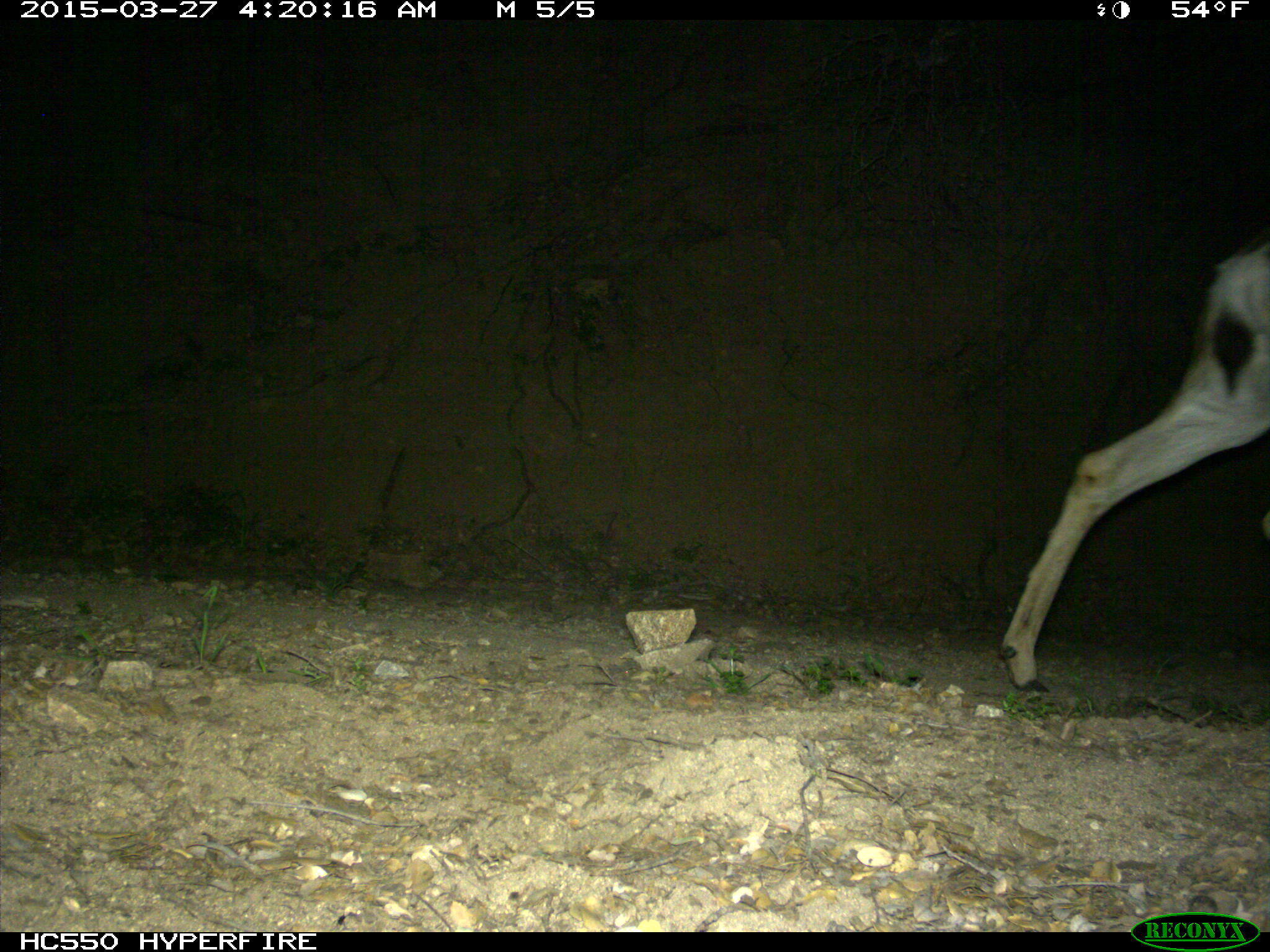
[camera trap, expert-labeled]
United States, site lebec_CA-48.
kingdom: Animalia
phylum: Chordata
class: Mammalia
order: Artiodactyla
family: Cervidae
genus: Odocoileus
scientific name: Odocoileus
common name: deer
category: unidentified deer